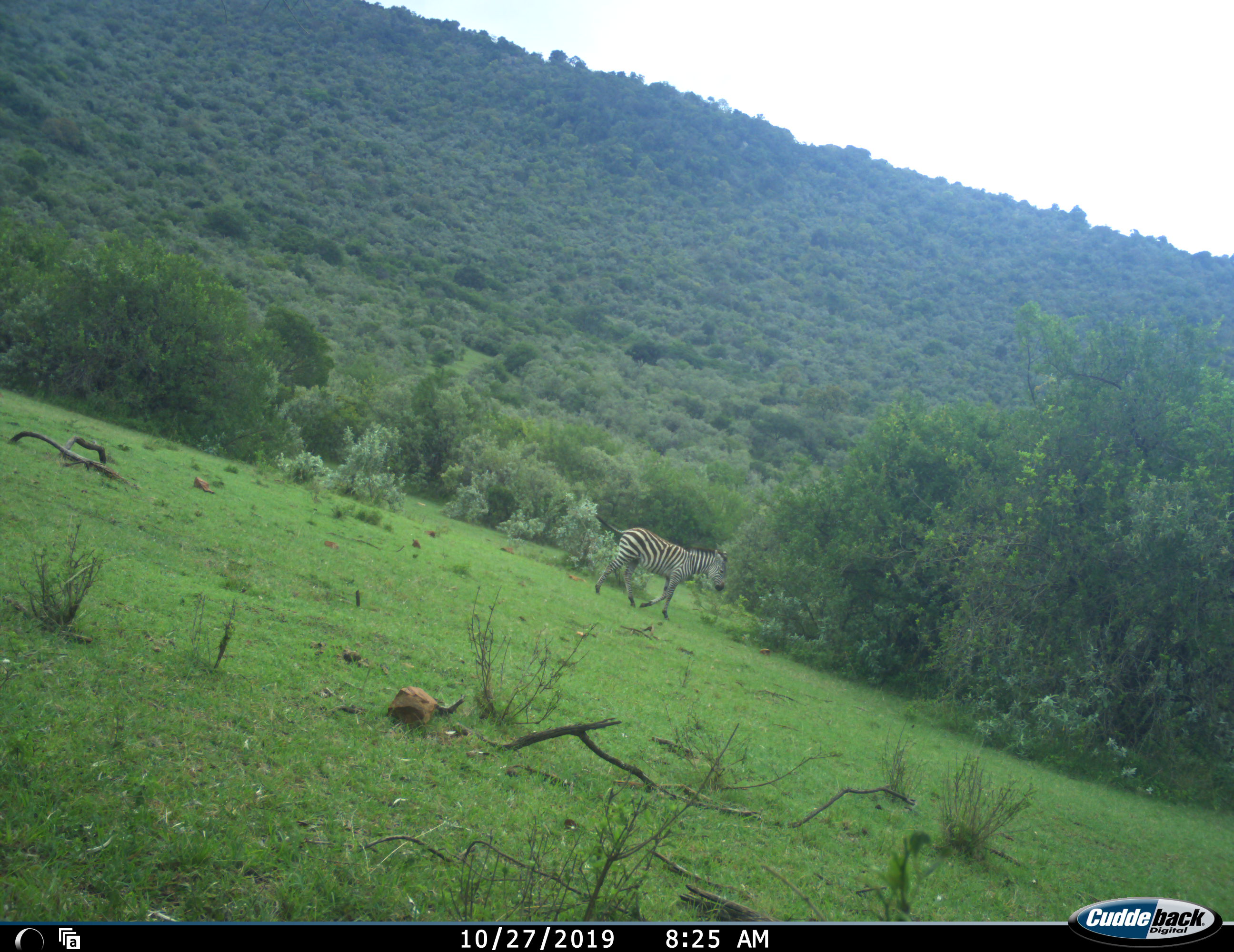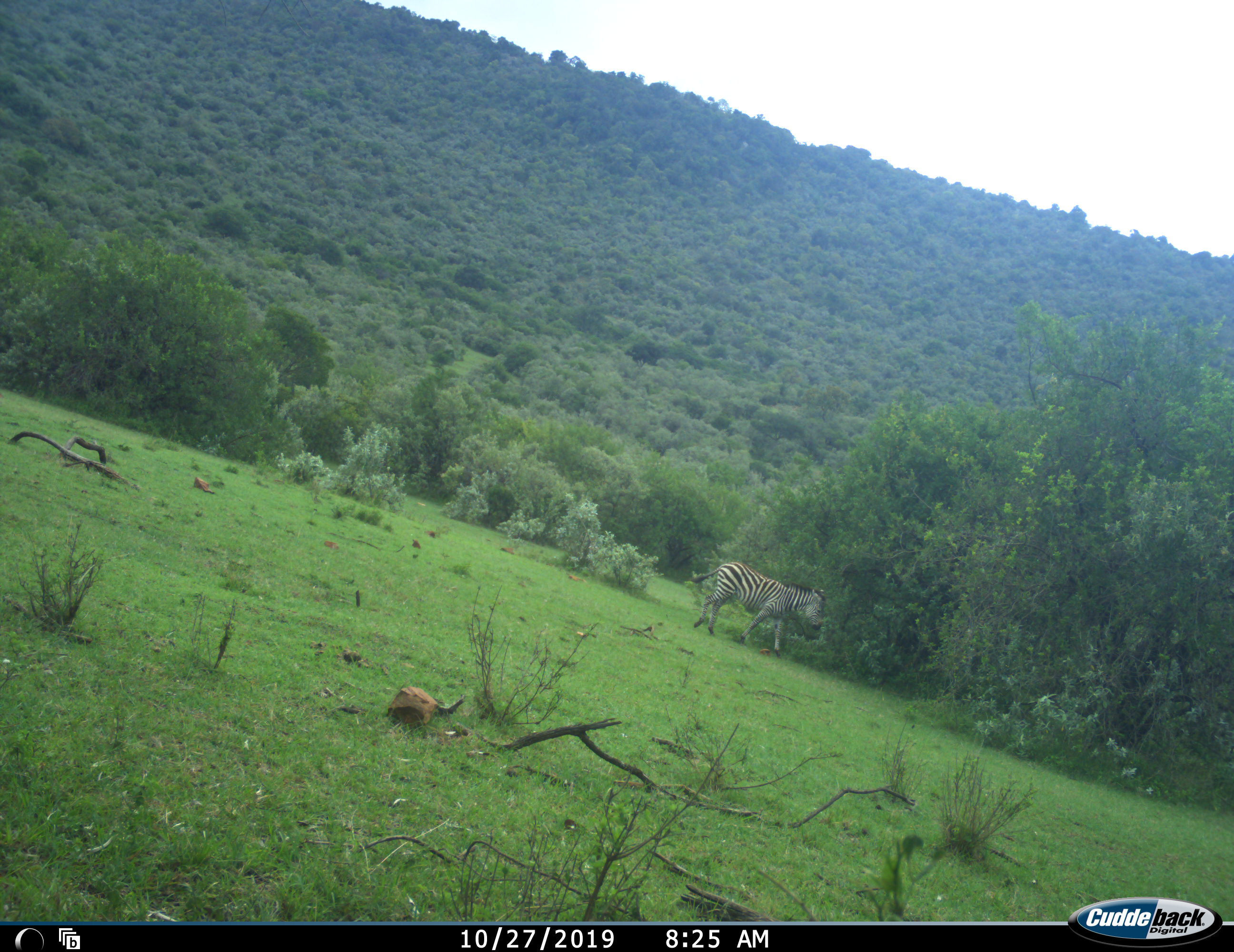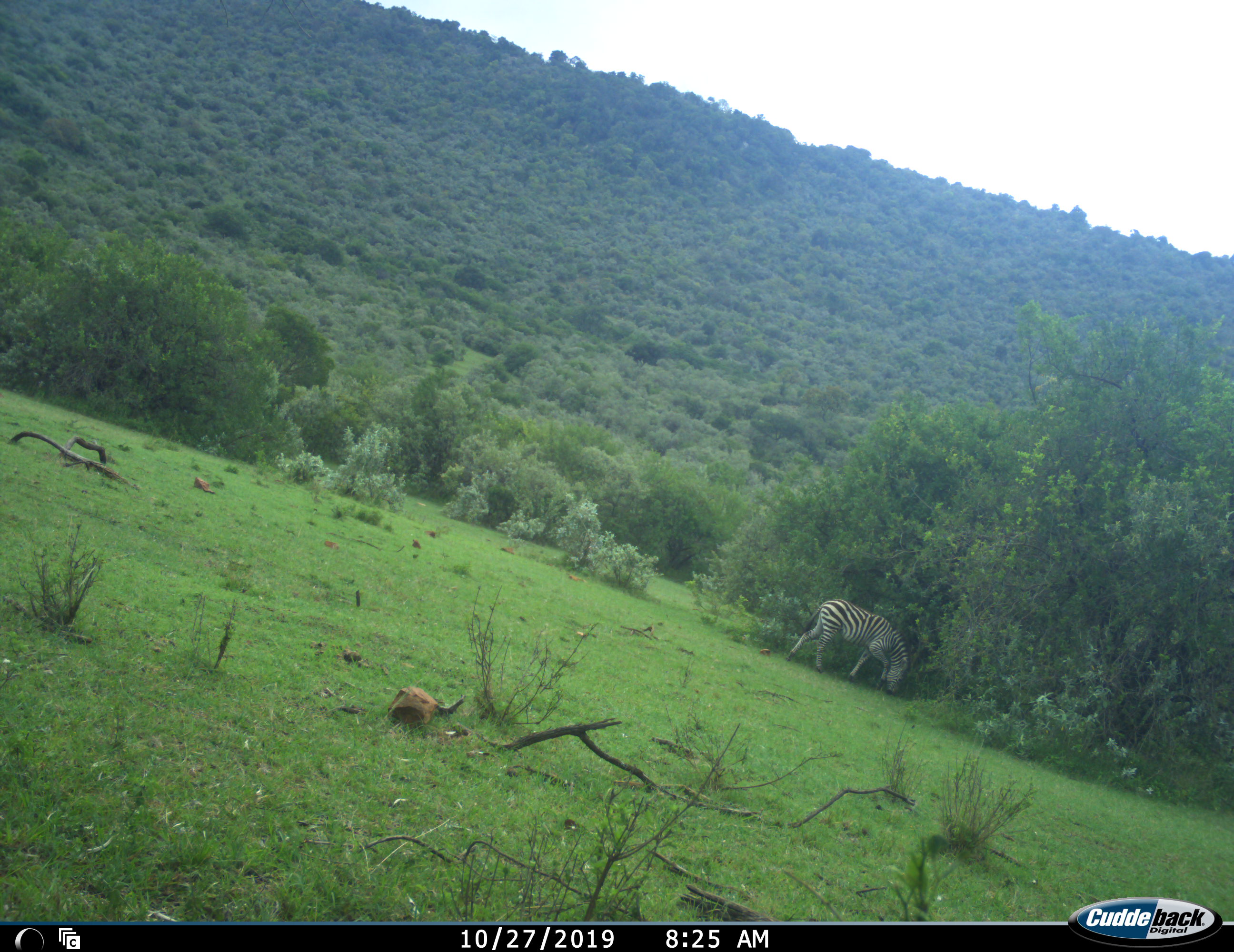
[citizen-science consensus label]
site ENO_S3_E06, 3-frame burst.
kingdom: Animalia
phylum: Chordata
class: Mammalia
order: Perissodactyla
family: Equidae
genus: Equus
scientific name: Equus quagga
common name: plains zebra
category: zebraplains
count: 1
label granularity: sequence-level